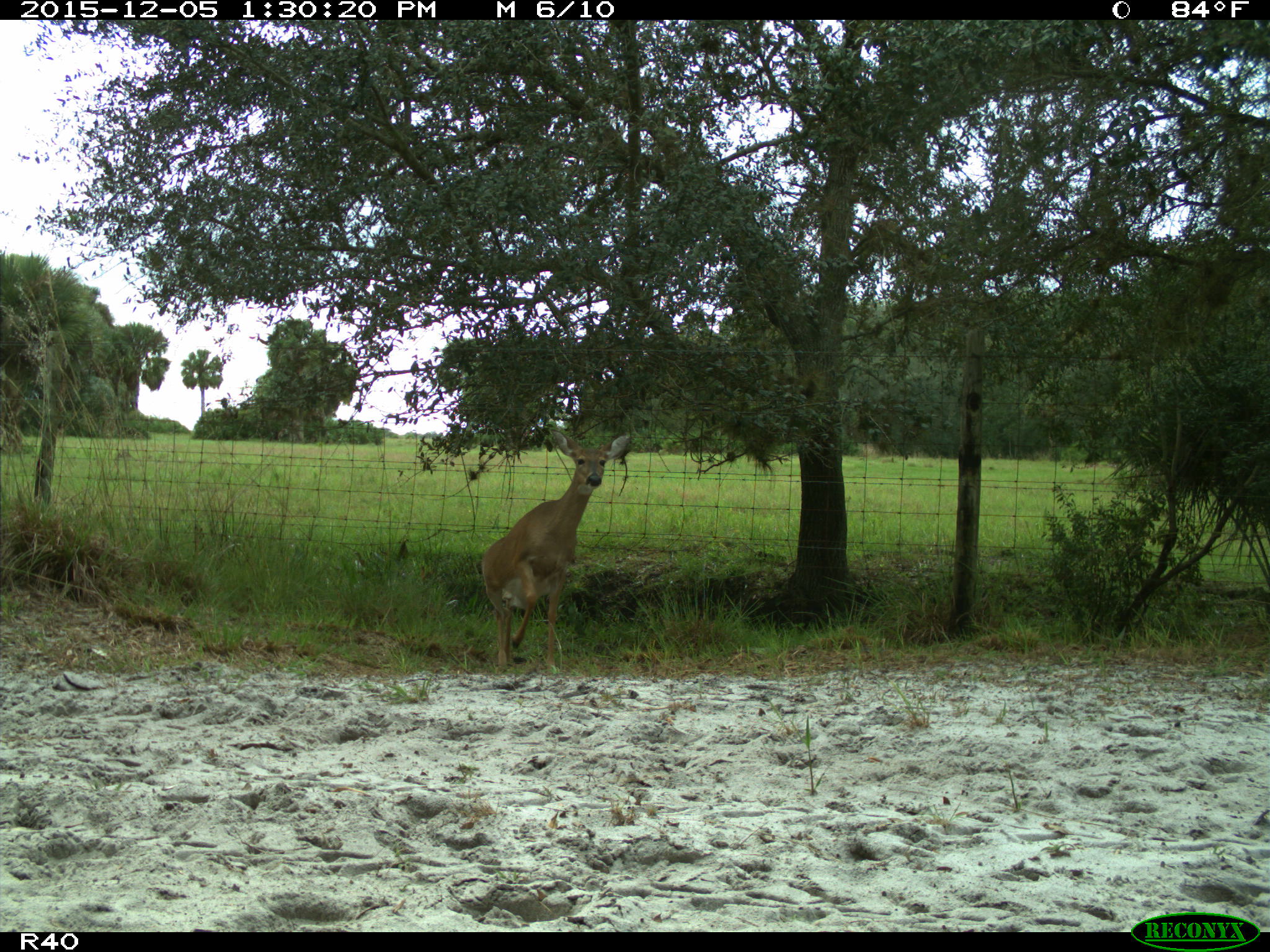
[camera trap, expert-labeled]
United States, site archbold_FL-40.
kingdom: Animalia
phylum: Chordata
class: Mammalia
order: Artiodactyla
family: Cervidae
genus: Odocoileus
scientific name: Odocoileus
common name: deer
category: unidentified deer